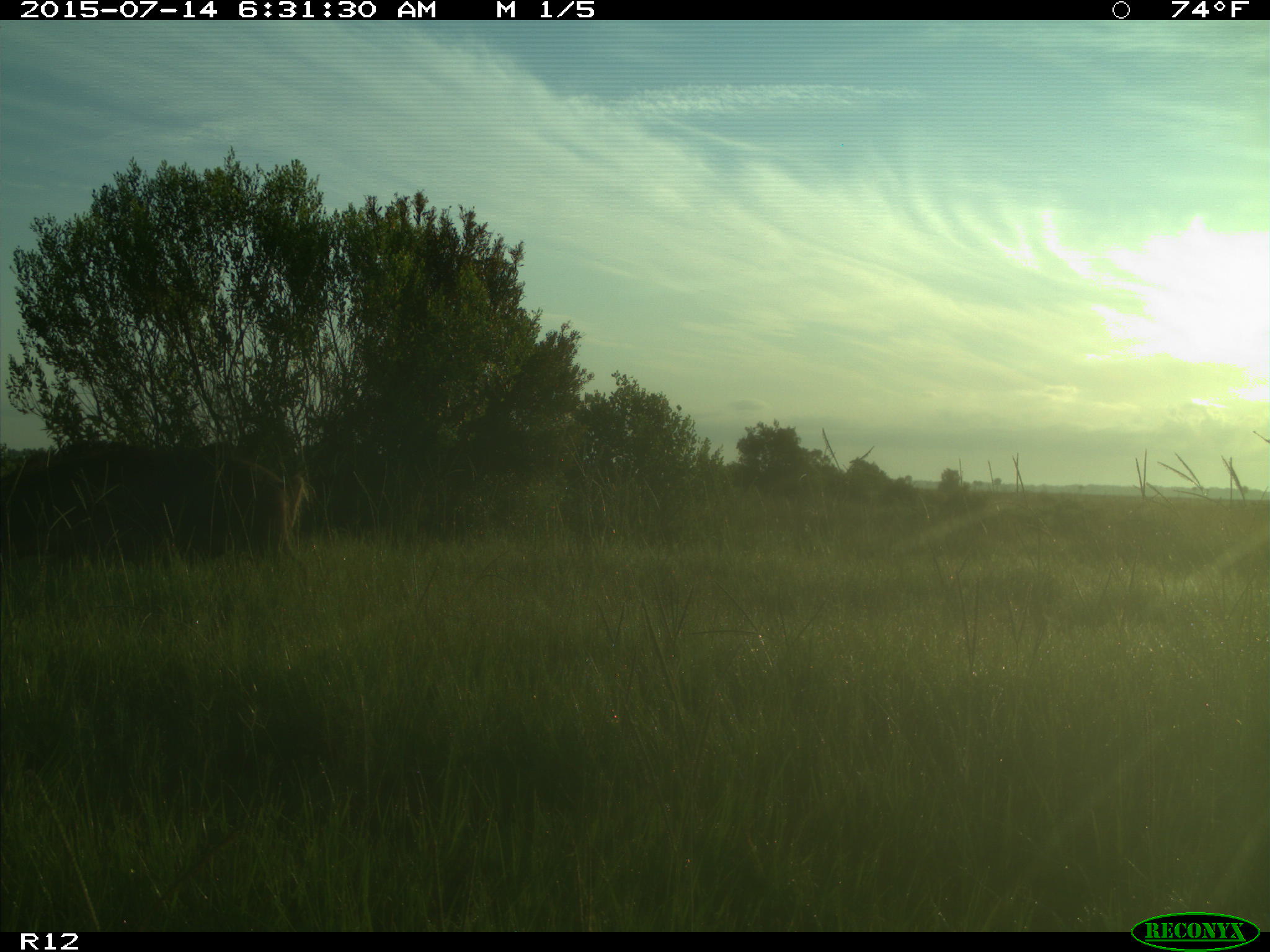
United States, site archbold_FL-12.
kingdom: Animalia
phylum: Chordata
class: Mammalia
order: Artiodactyla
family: Suidae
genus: Sus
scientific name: Sus scrofa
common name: wild boar